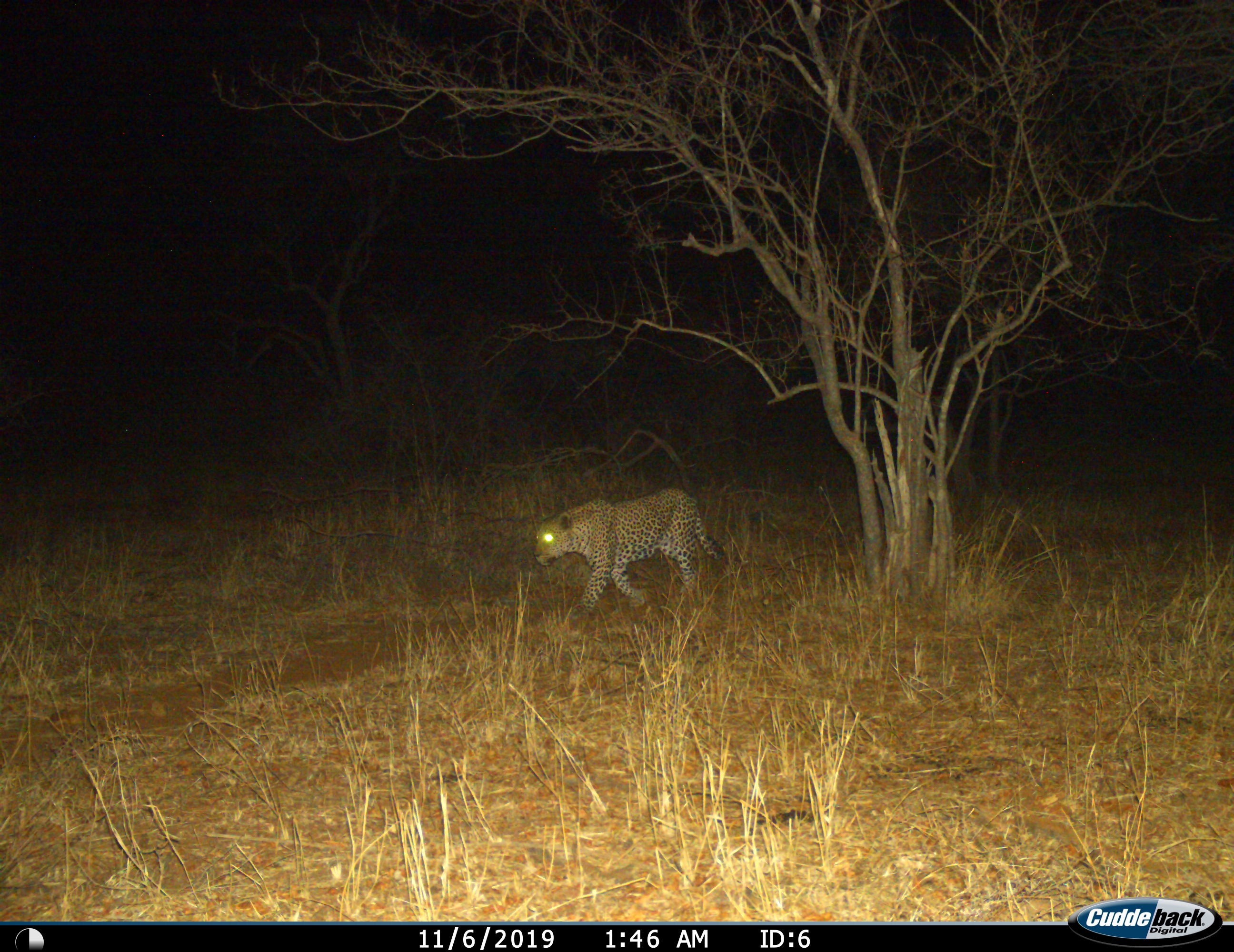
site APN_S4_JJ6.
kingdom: Animalia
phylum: Chordata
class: Mammalia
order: Carnivora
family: Felidae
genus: Panthera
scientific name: Panthera pardus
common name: leopard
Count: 1.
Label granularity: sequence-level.